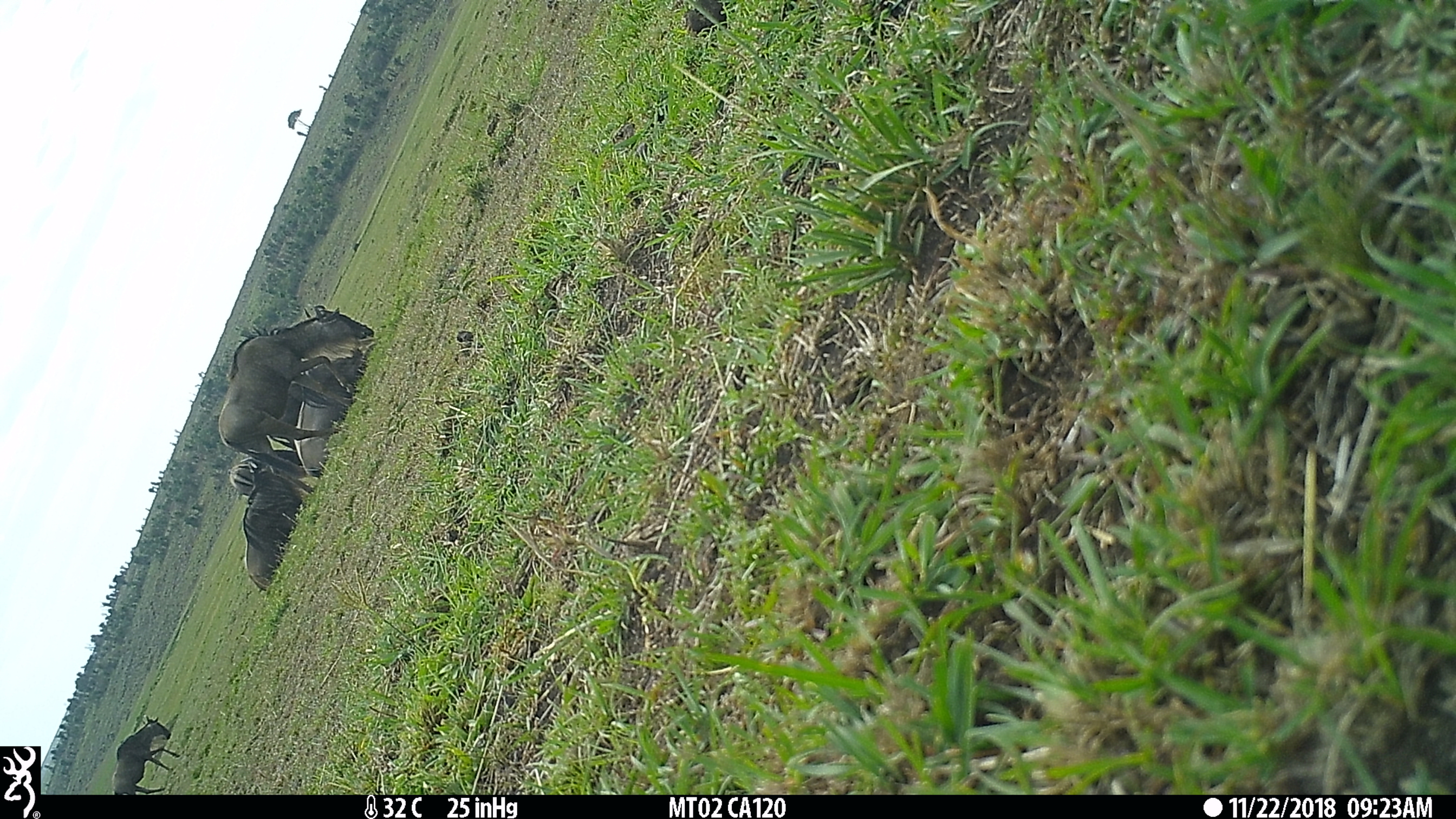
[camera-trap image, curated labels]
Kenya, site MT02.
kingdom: Animalia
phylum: Chordata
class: Mammalia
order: Artiodactyla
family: Bovidae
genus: Connochaetes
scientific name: Connochaetes taurinus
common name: blue wildebeest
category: wildebeest